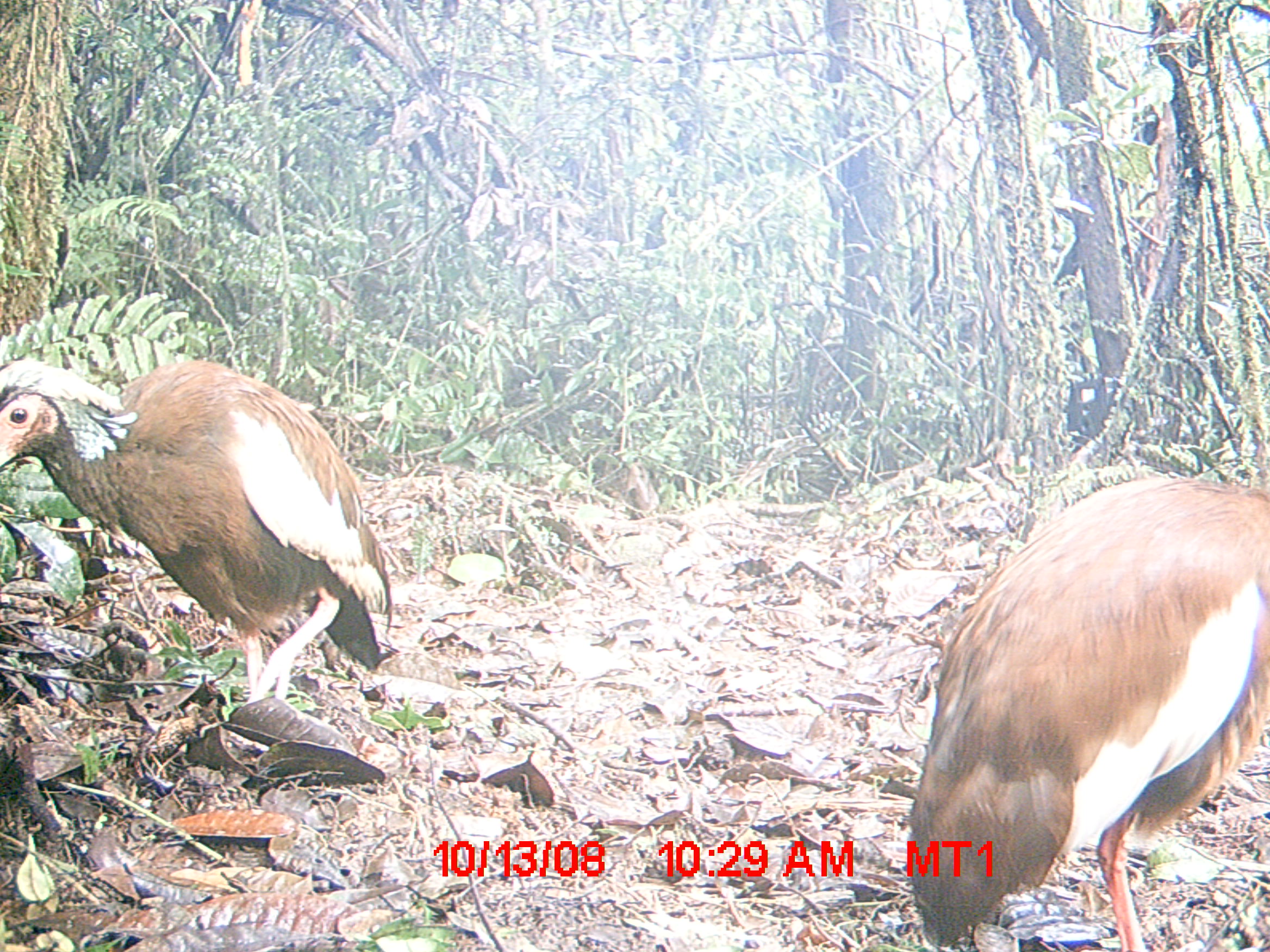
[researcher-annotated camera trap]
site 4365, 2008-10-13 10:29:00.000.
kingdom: Animalia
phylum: Chordata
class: Aves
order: Pelecaniformes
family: Threskiornithidae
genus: Lophotibis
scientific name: Lophotibis cristata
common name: madagascan ibis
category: lophotibis cristataa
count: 2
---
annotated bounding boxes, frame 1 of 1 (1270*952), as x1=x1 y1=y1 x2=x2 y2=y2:
lophotibis cristataa: x1=899 y1=476 x2=1270 y2=950; x1=0 y1=354 x2=393 y2=704